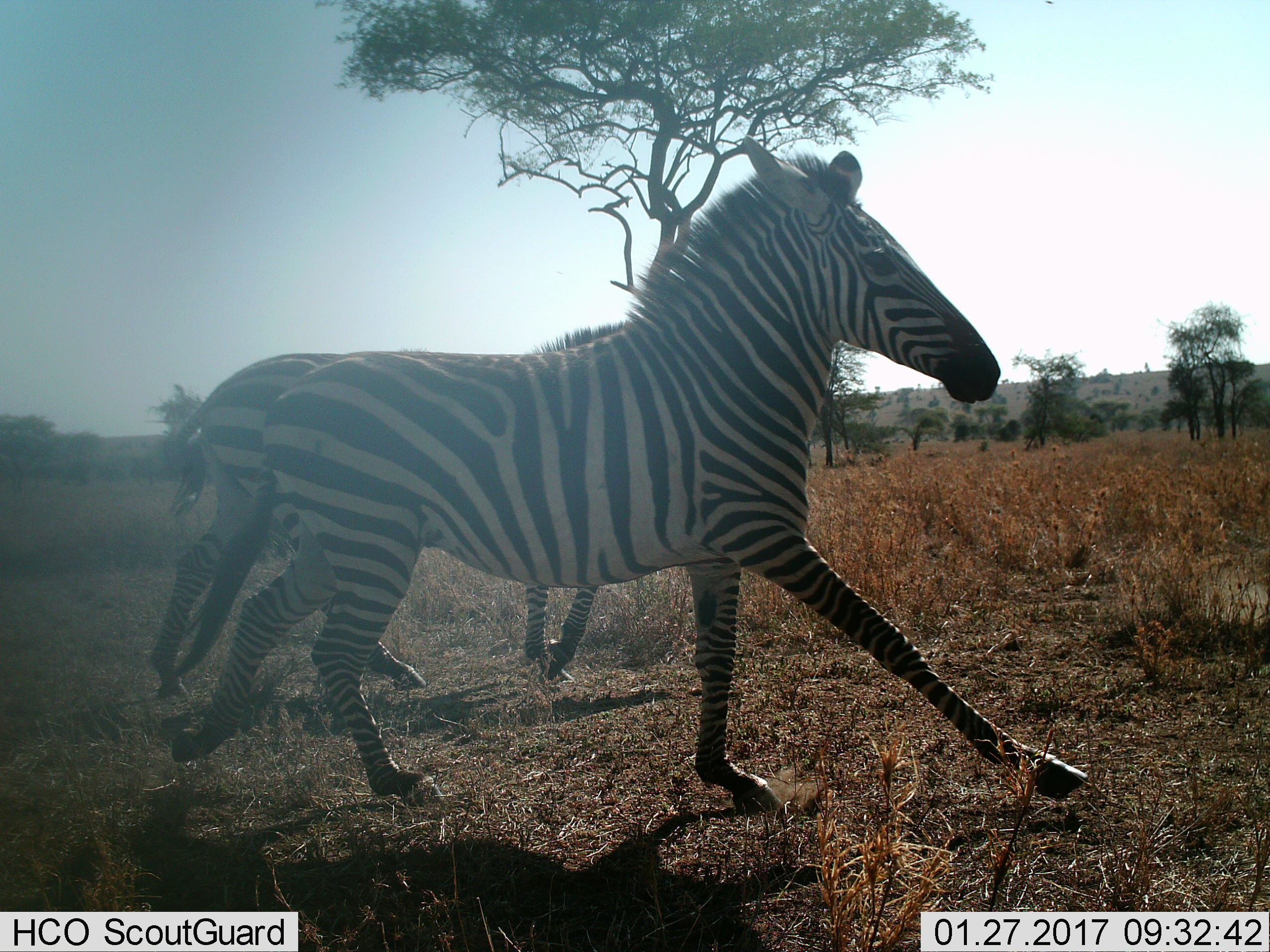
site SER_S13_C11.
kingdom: Animalia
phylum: Chordata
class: Mammalia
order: Perissodactyla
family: Equidae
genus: Equus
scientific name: Equus quagga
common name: plains zebra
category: zebraplains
Zebraplains (plains zebra) (Equus quagga), count 2. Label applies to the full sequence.